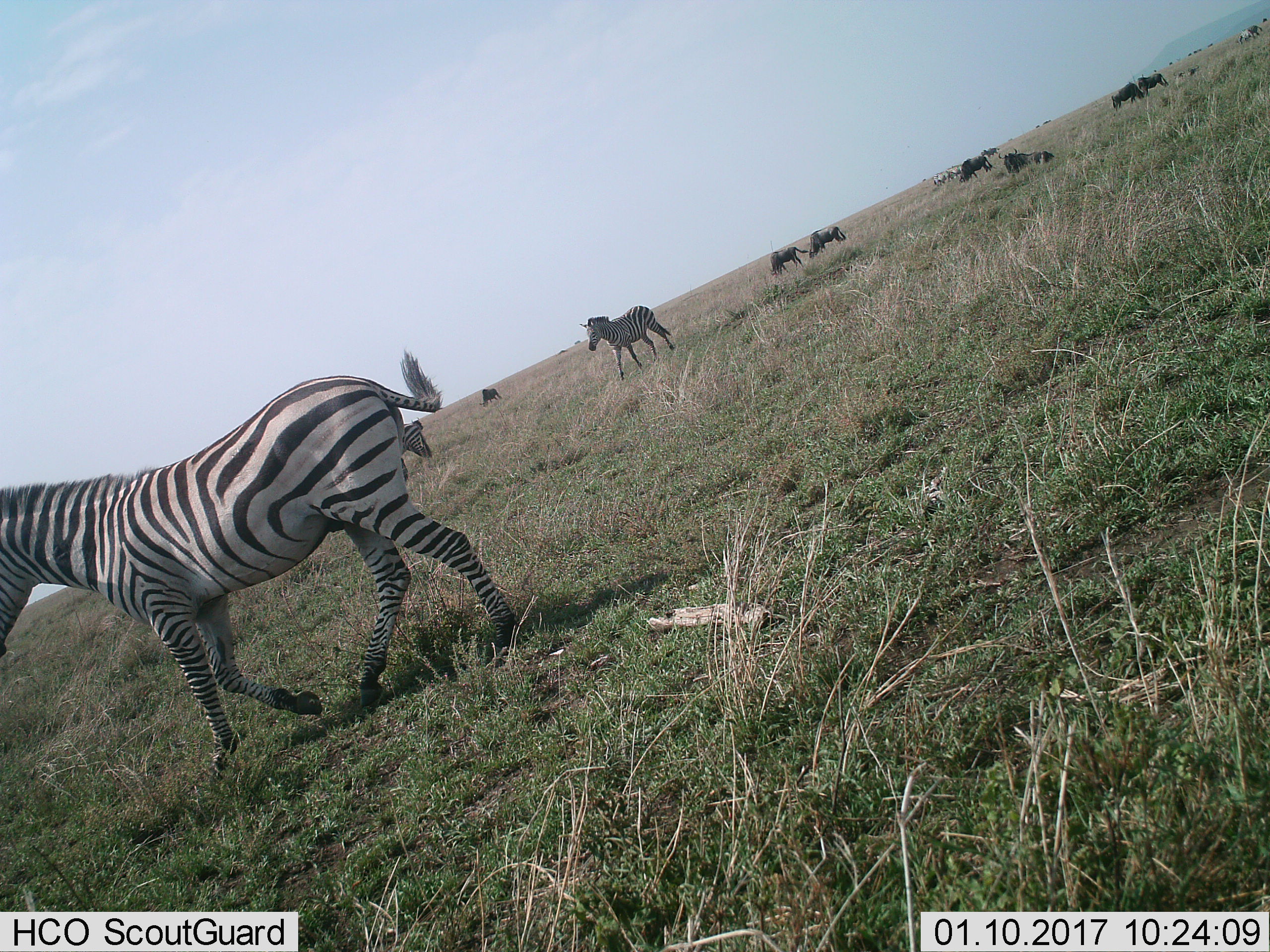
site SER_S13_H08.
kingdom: Animalia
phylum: Chordata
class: Mammalia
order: Artiodactyla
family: Bovidae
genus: Connochaetes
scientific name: Connochaetes taurinus taurinus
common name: blue wildebeest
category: wildebeestblue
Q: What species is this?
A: Wildebeestblue (blue wildebeest) (Connochaetes taurinus taurinus).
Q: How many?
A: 7.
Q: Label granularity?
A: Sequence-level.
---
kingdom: Animalia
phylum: Chordata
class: Mammalia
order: Perissodactyla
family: Equidae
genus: Equus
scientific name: Equus quagga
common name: plains zebra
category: zebraplains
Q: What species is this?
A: Zebraplains (plains zebra) (Equus quagga).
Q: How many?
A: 5.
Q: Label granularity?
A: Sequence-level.